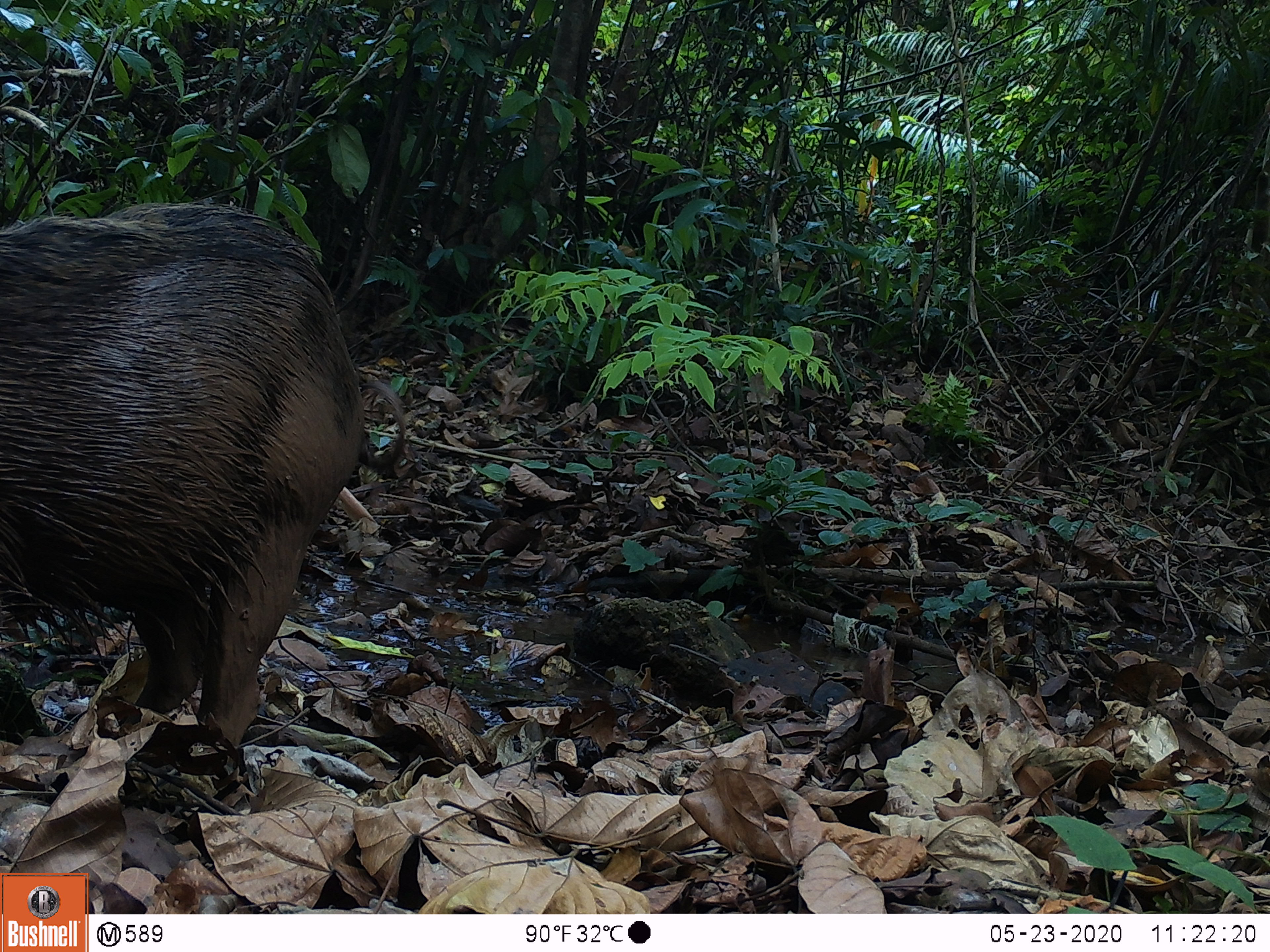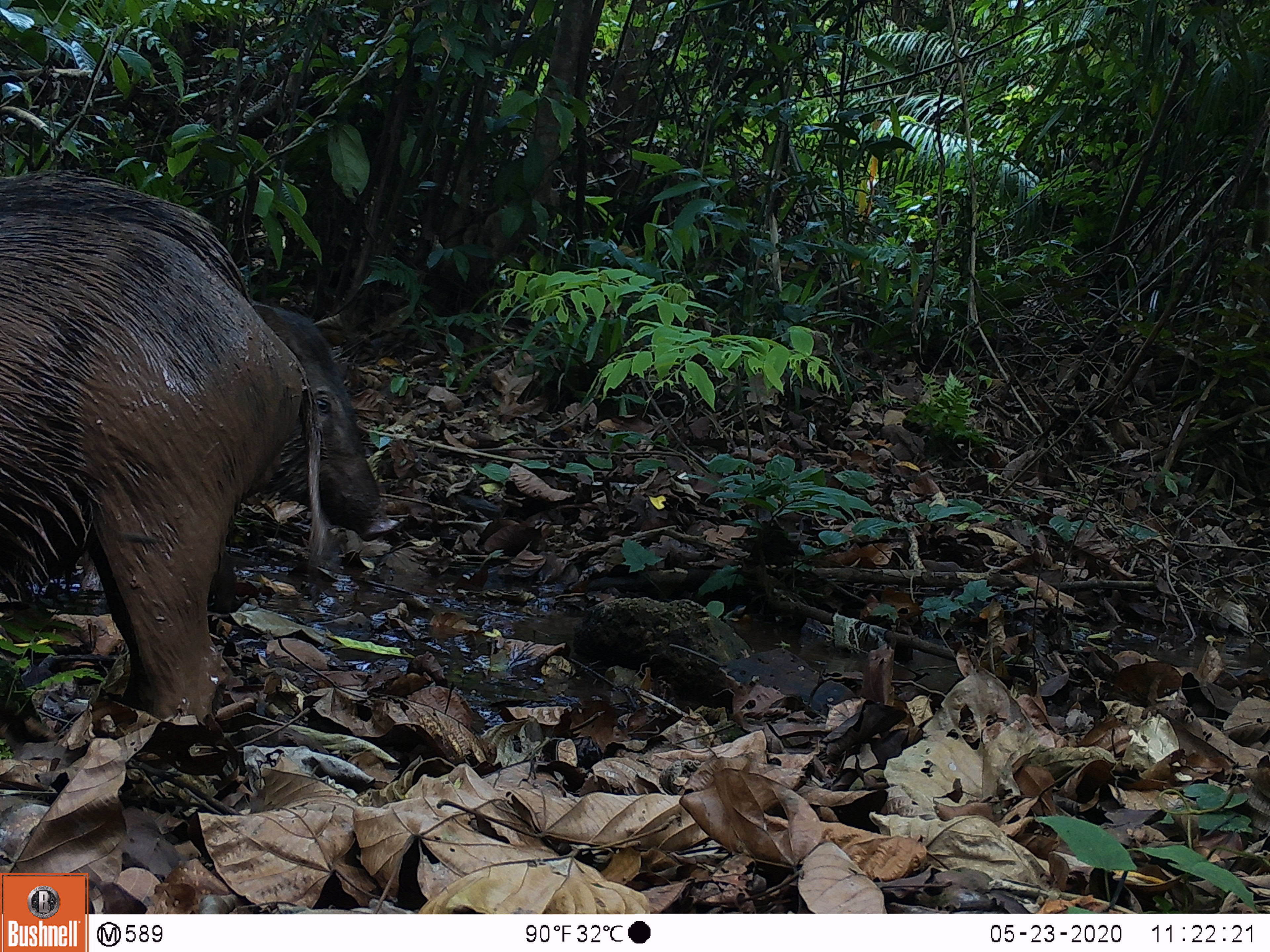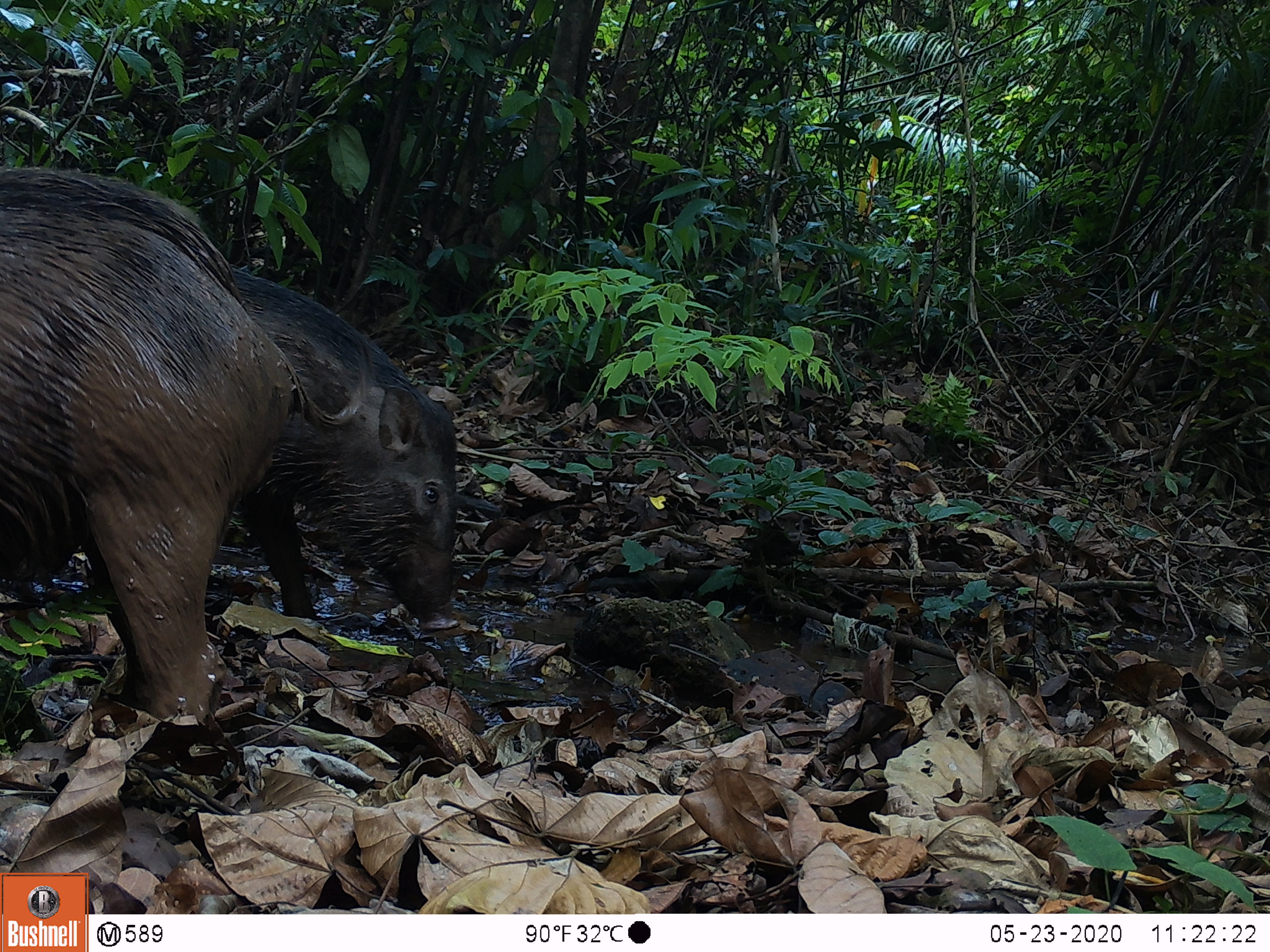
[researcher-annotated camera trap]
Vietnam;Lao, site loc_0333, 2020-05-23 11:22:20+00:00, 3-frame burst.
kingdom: Animalia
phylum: Chordata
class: Mammalia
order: Artiodactyla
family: Suidae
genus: Sus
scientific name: Sus scrofa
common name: eurasian wild pig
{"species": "eurasian wild pig (Sus scrofa)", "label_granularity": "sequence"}